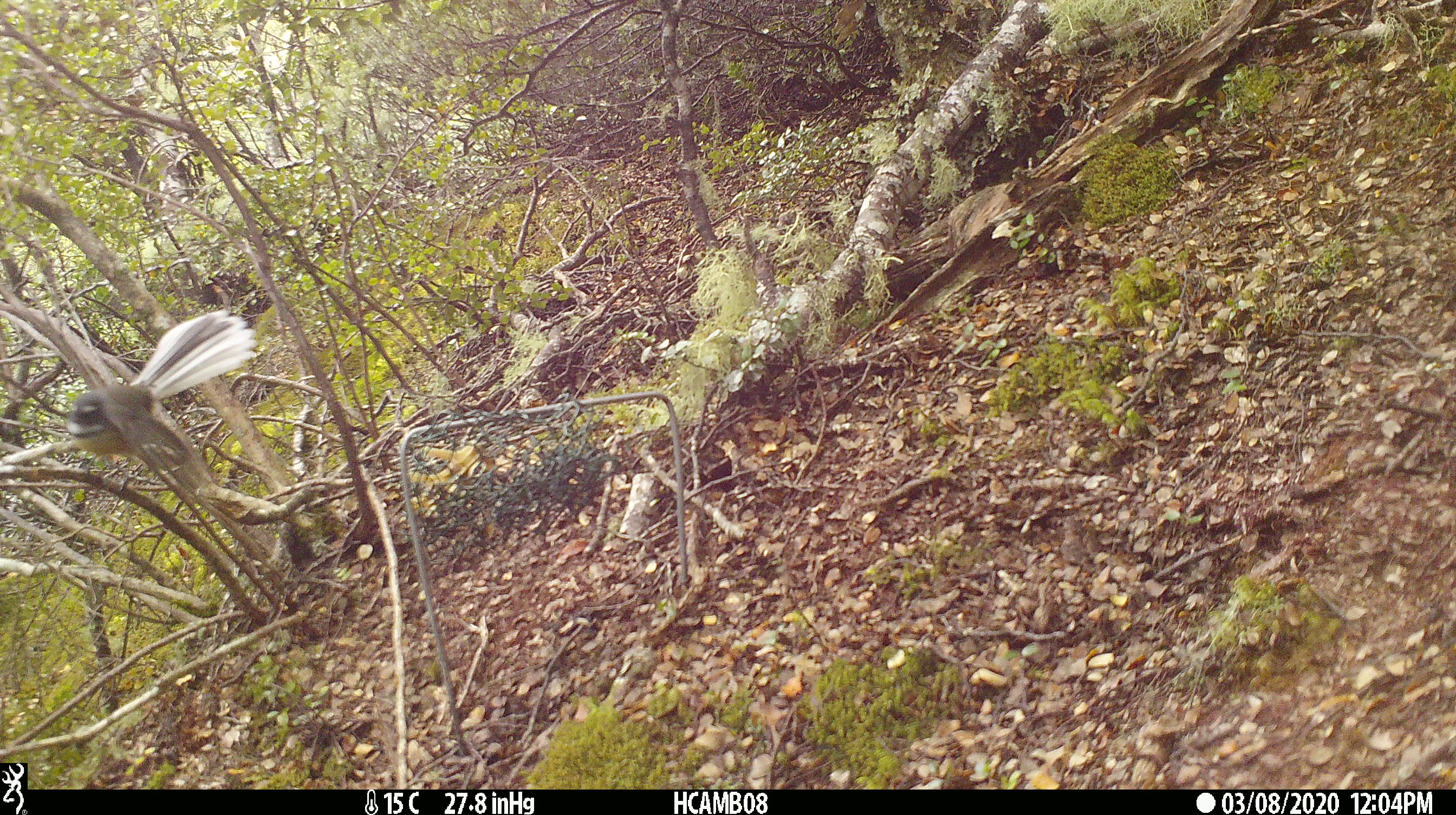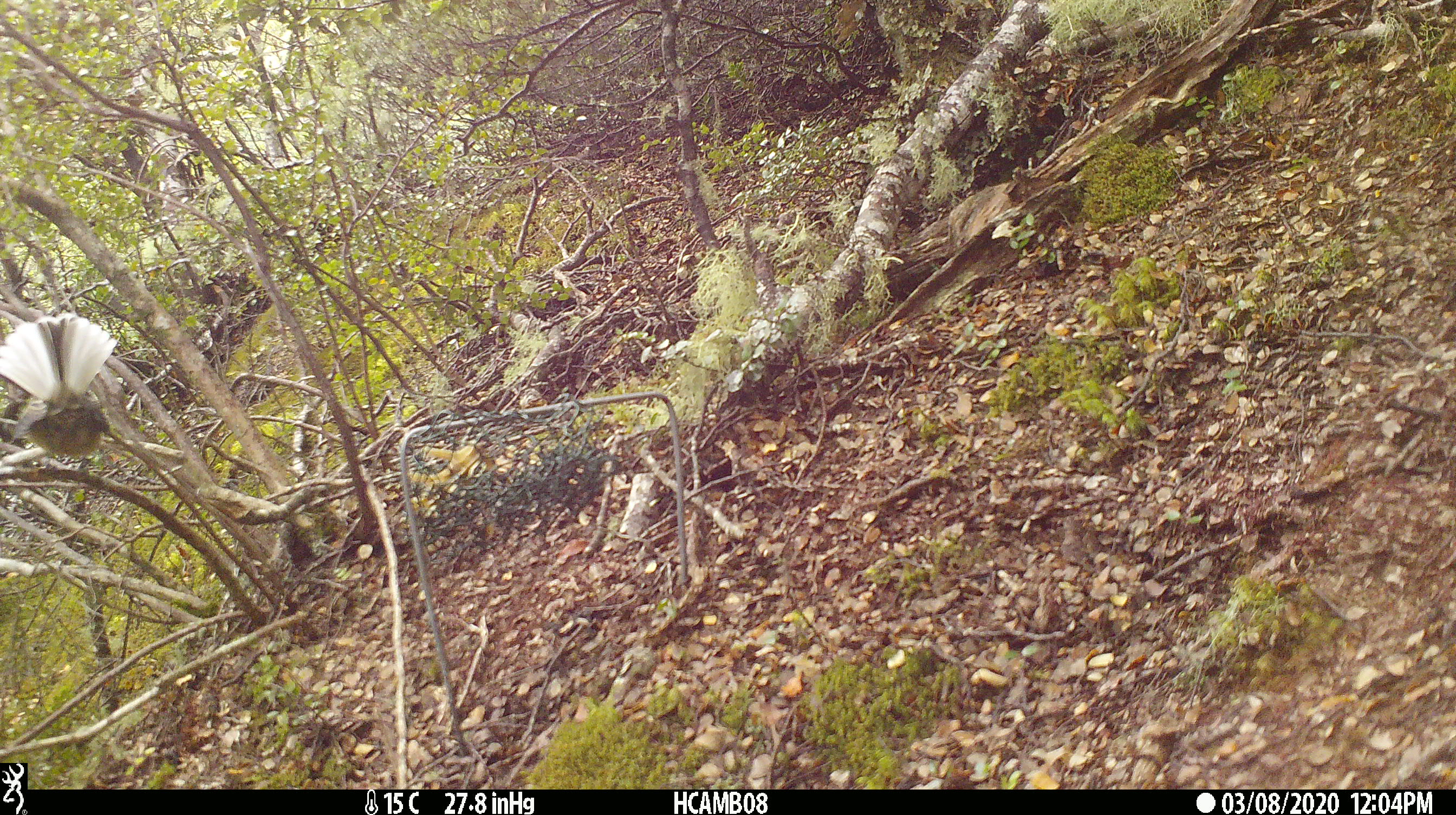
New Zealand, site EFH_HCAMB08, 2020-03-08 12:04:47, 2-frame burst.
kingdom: Animalia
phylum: Chordata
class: Aves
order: Passeriformes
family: Rhipiduridae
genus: Rhipidura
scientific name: Rhipidura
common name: fantails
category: fantail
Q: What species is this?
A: Fantail (fantails) (Rhipidura).